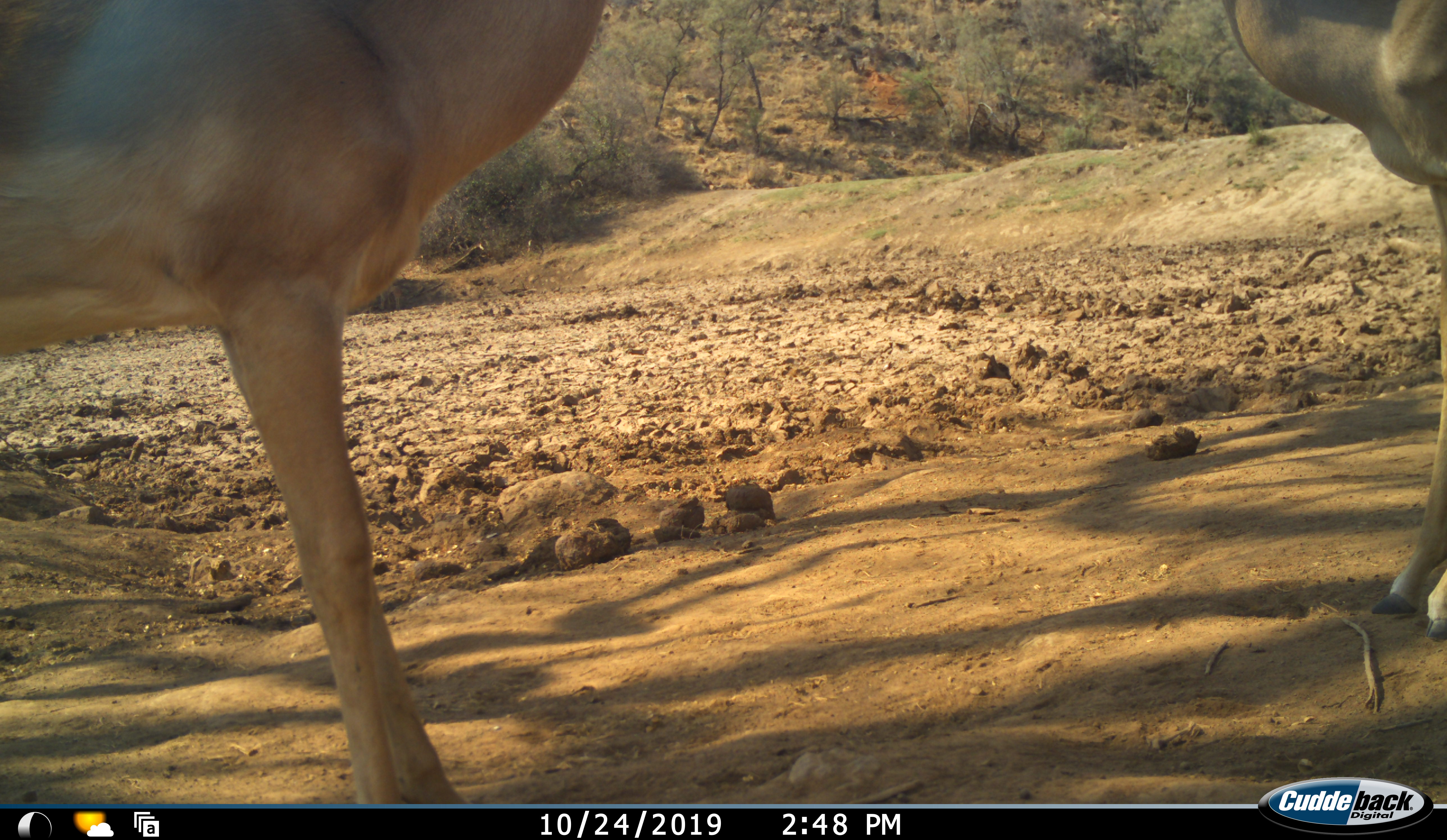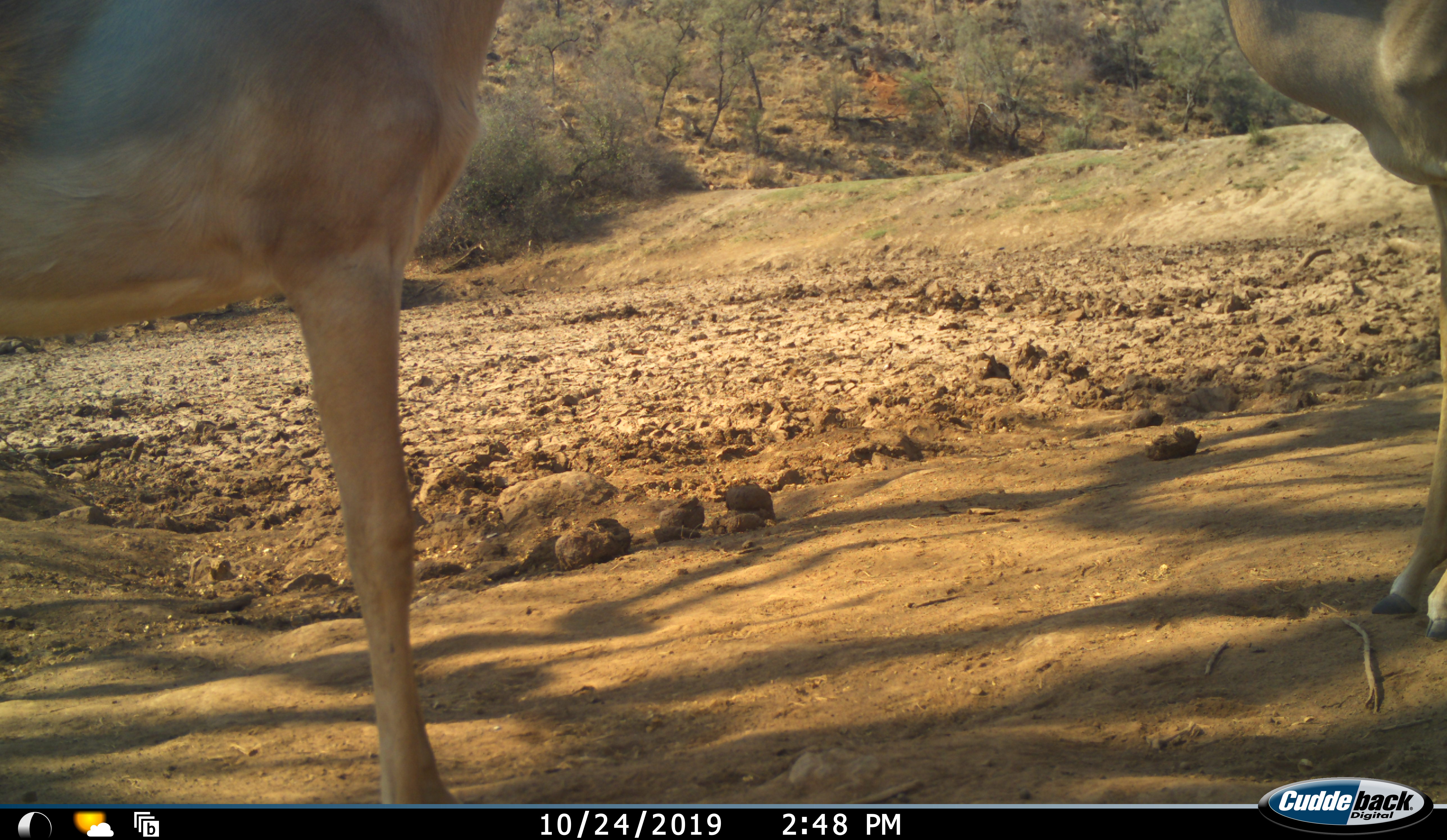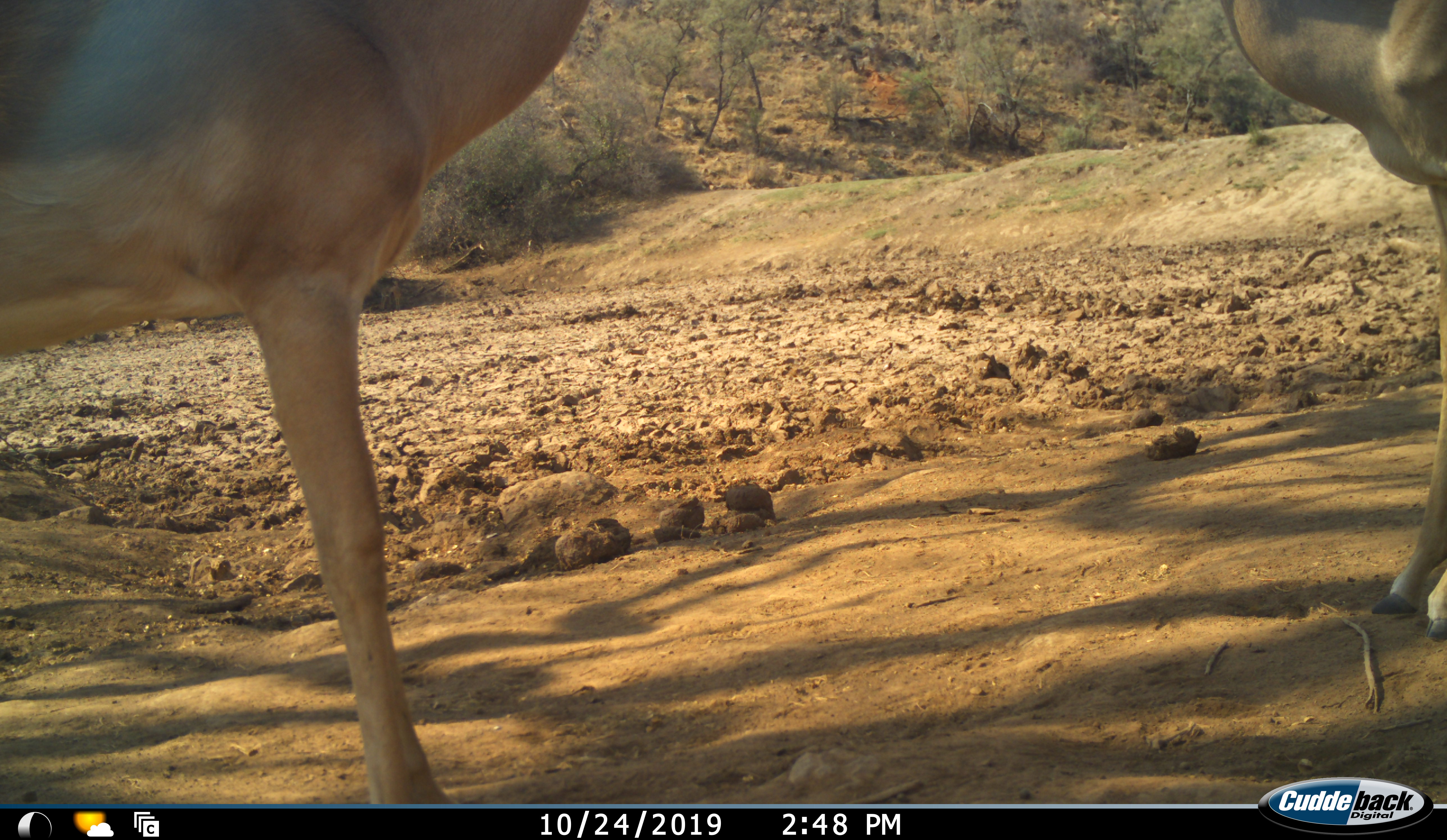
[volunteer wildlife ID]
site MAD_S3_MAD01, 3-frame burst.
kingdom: Animalia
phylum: Chordata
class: Mammalia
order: Artiodactyla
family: Bovidae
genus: Aepyceros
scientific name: Aepyceros melampus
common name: impala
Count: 2.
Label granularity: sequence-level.